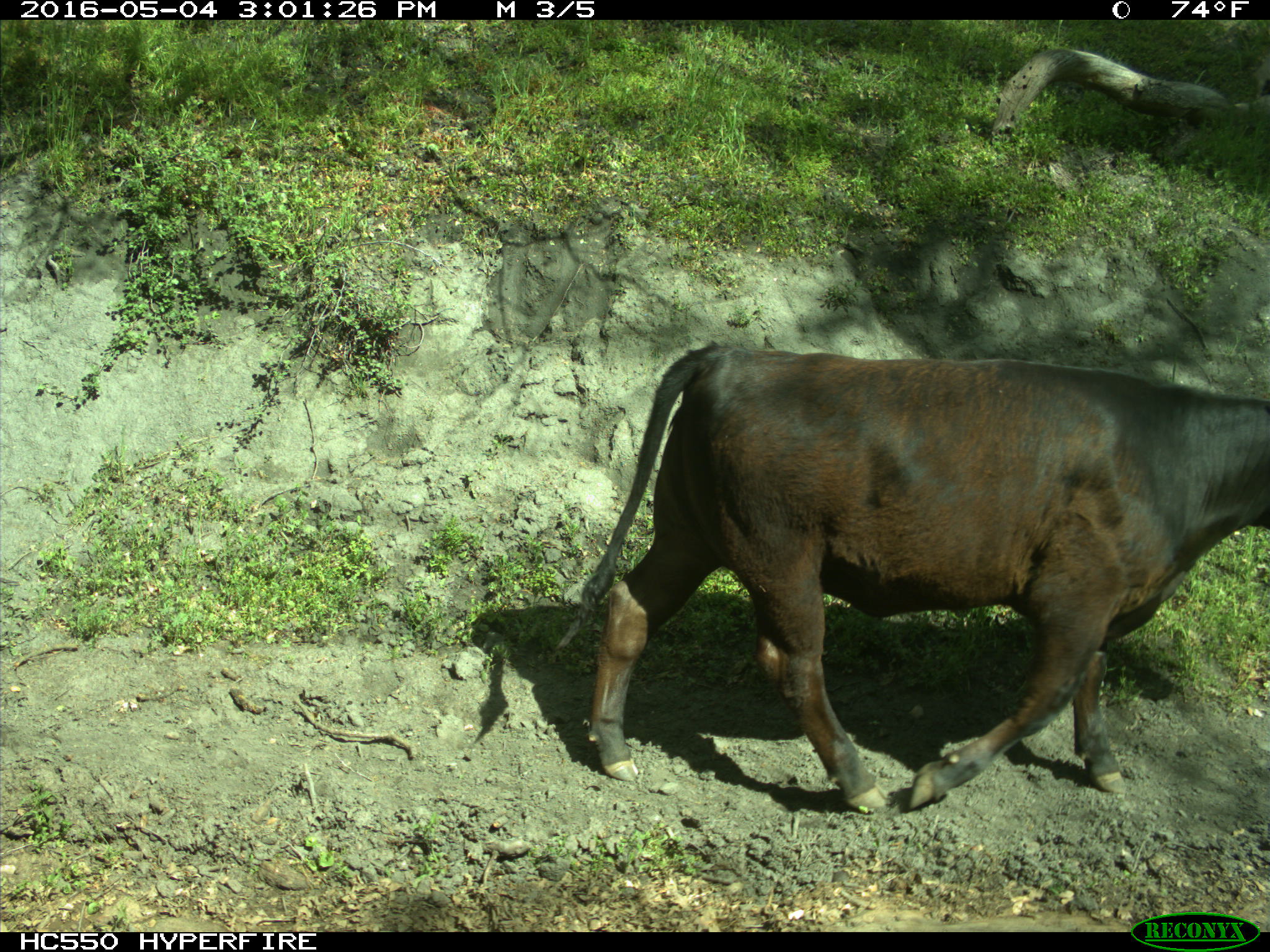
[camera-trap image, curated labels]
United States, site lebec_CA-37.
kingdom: Animalia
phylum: Chordata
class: Mammalia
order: Artiodactyla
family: Bovidae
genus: Bos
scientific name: Bos taurus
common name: domestic cow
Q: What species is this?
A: Bos taurus (domestic cow).